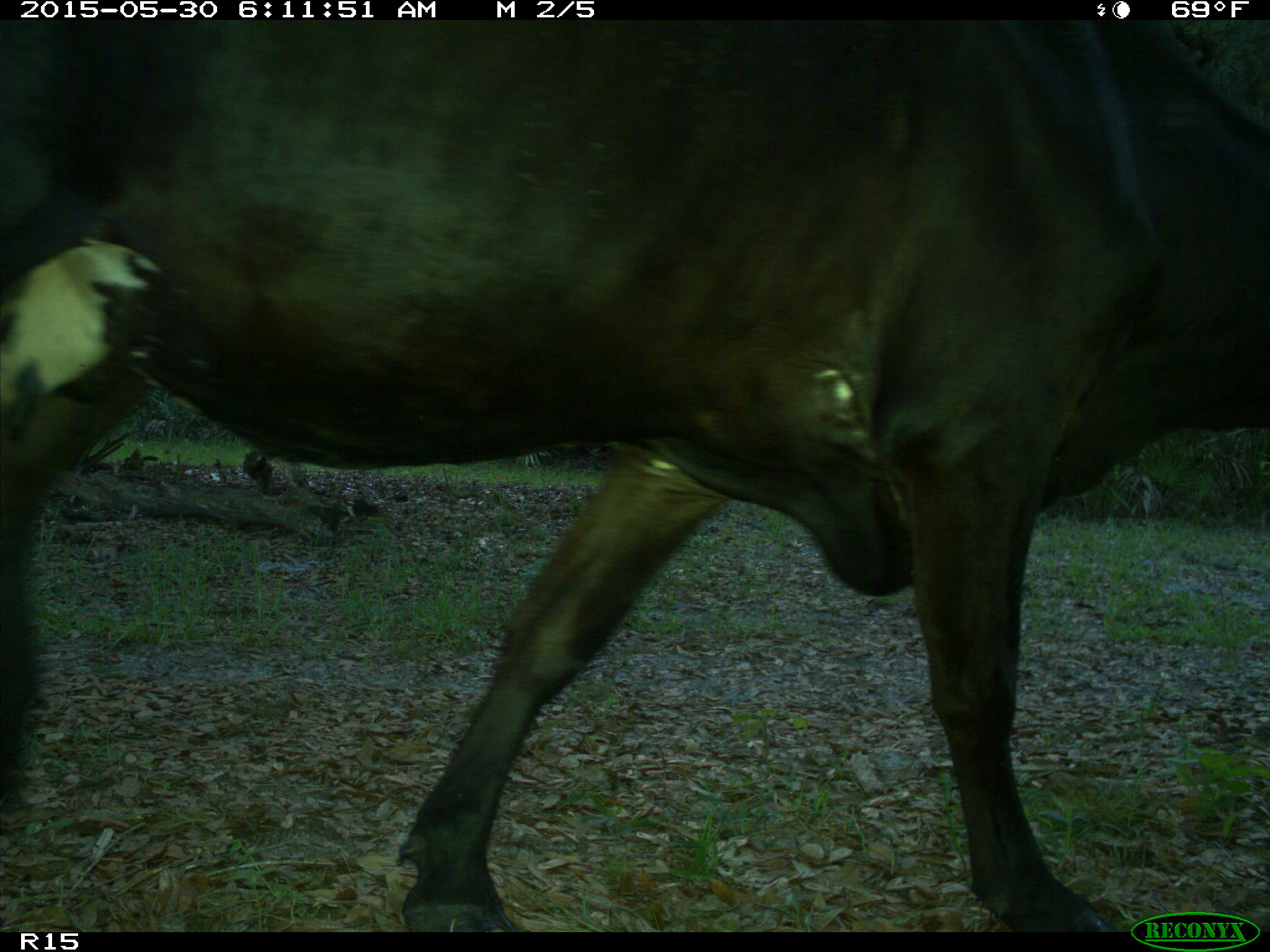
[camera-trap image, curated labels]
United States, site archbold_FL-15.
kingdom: Animalia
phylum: Chordata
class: Mammalia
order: Artiodactyla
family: Bovidae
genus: Bos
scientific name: Bos taurus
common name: domestic cow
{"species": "Bos taurus (domestic cow)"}